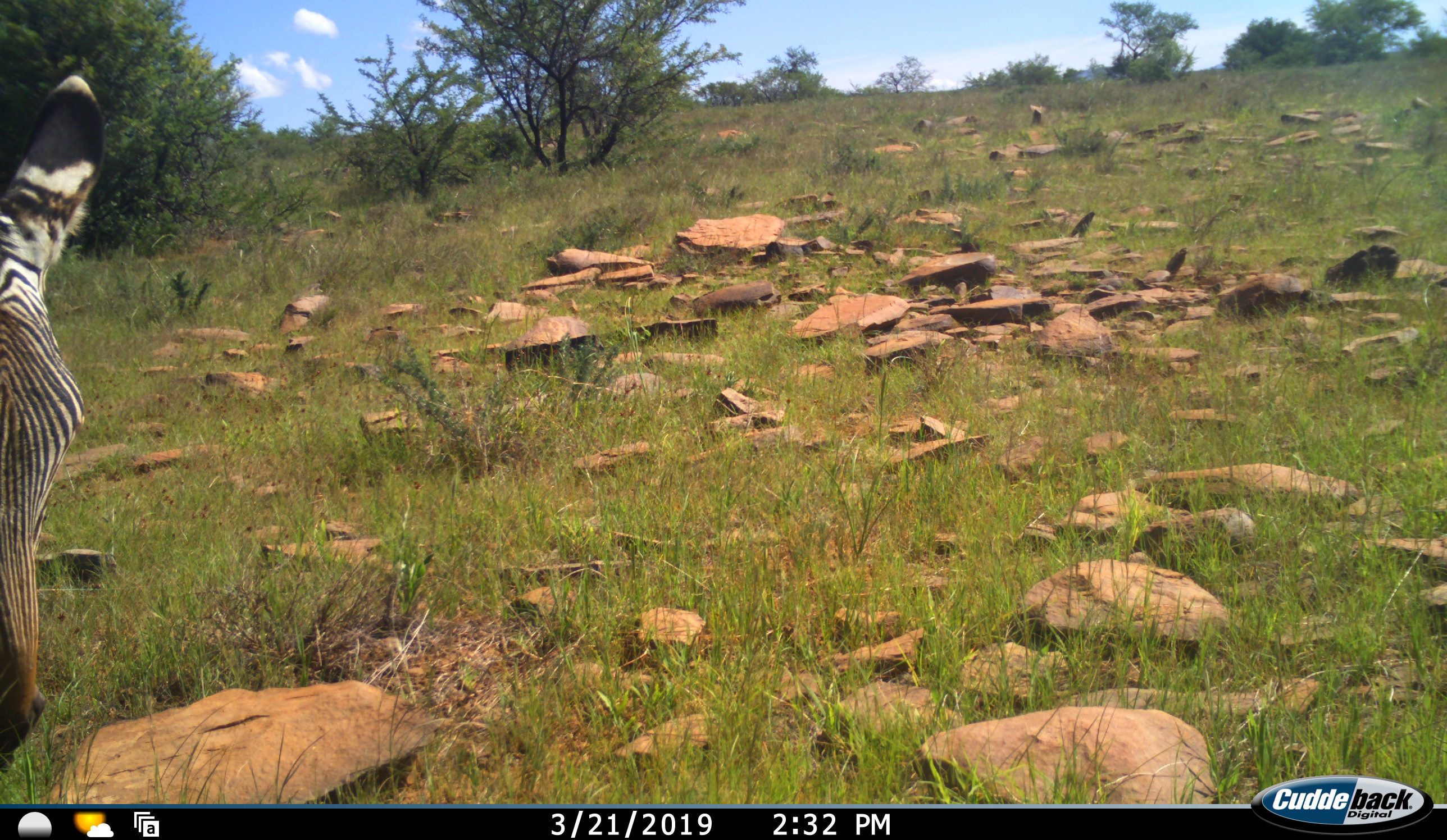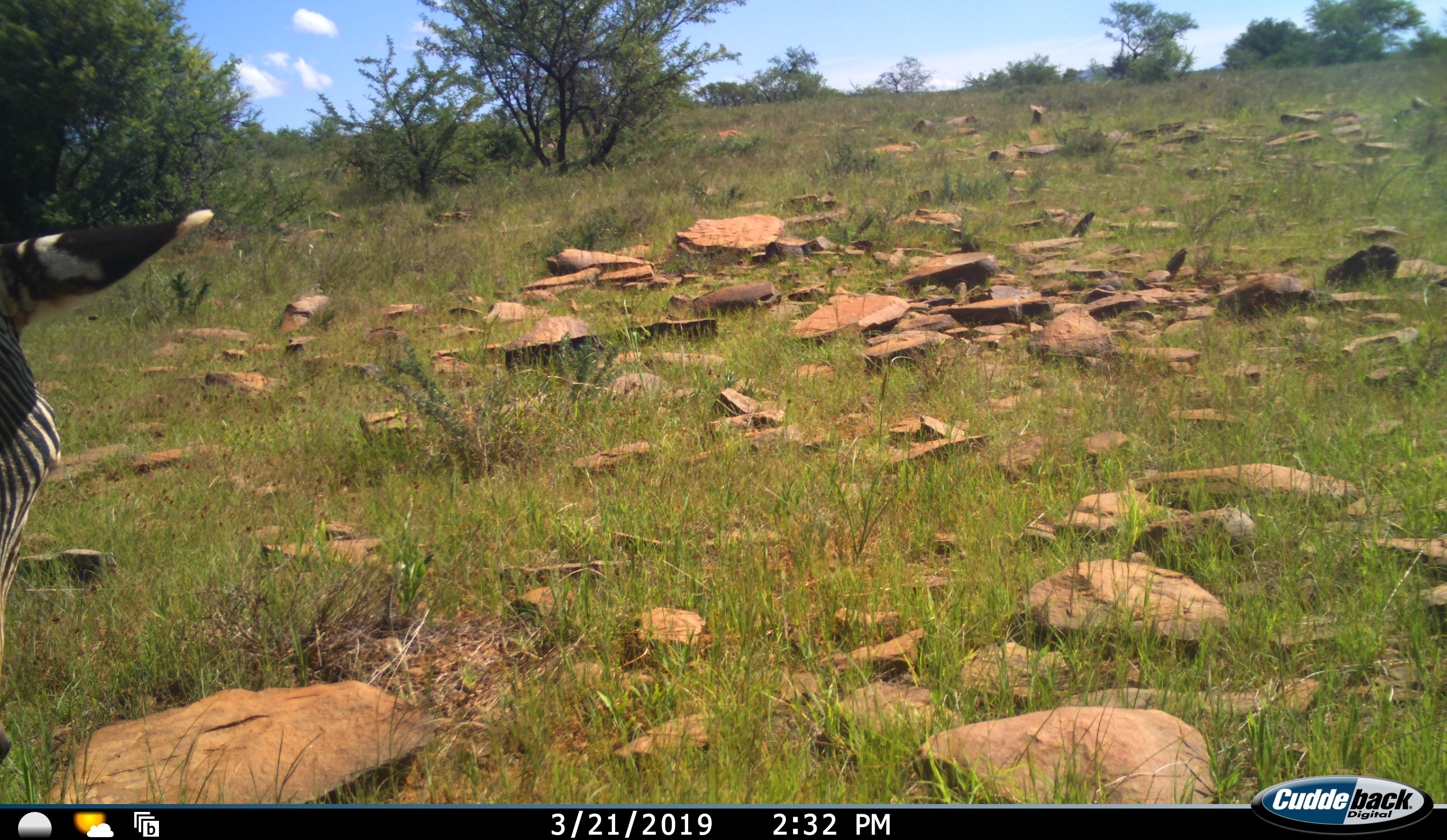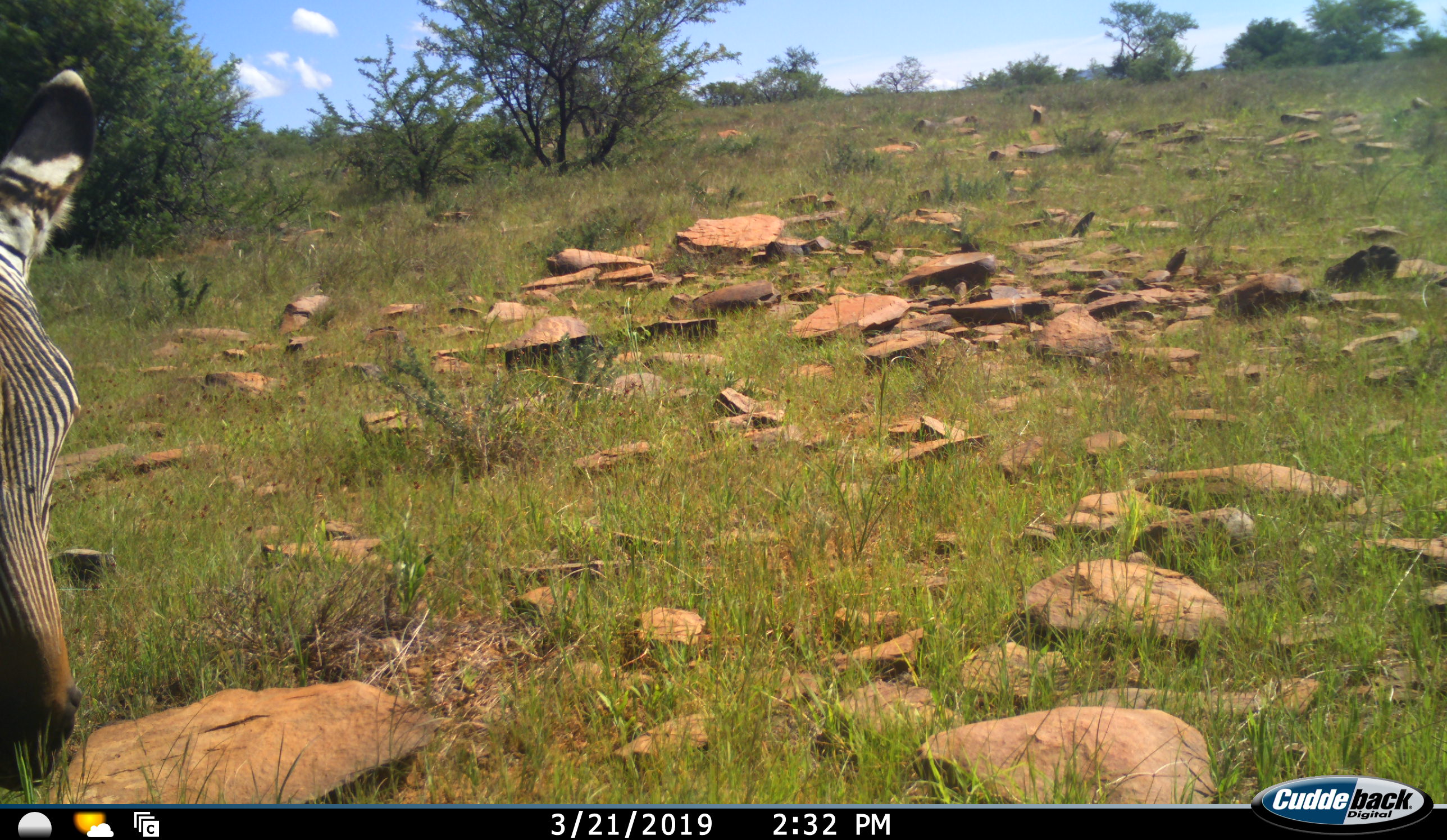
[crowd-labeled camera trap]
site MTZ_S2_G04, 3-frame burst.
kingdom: Animalia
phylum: Chordata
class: Mammalia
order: Perissodactyla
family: Equidae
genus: Equus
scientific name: Equus zebra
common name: mountain zebra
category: zebramountain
Zebramountain (mountain zebra) (Equus zebra), count 1. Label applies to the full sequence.